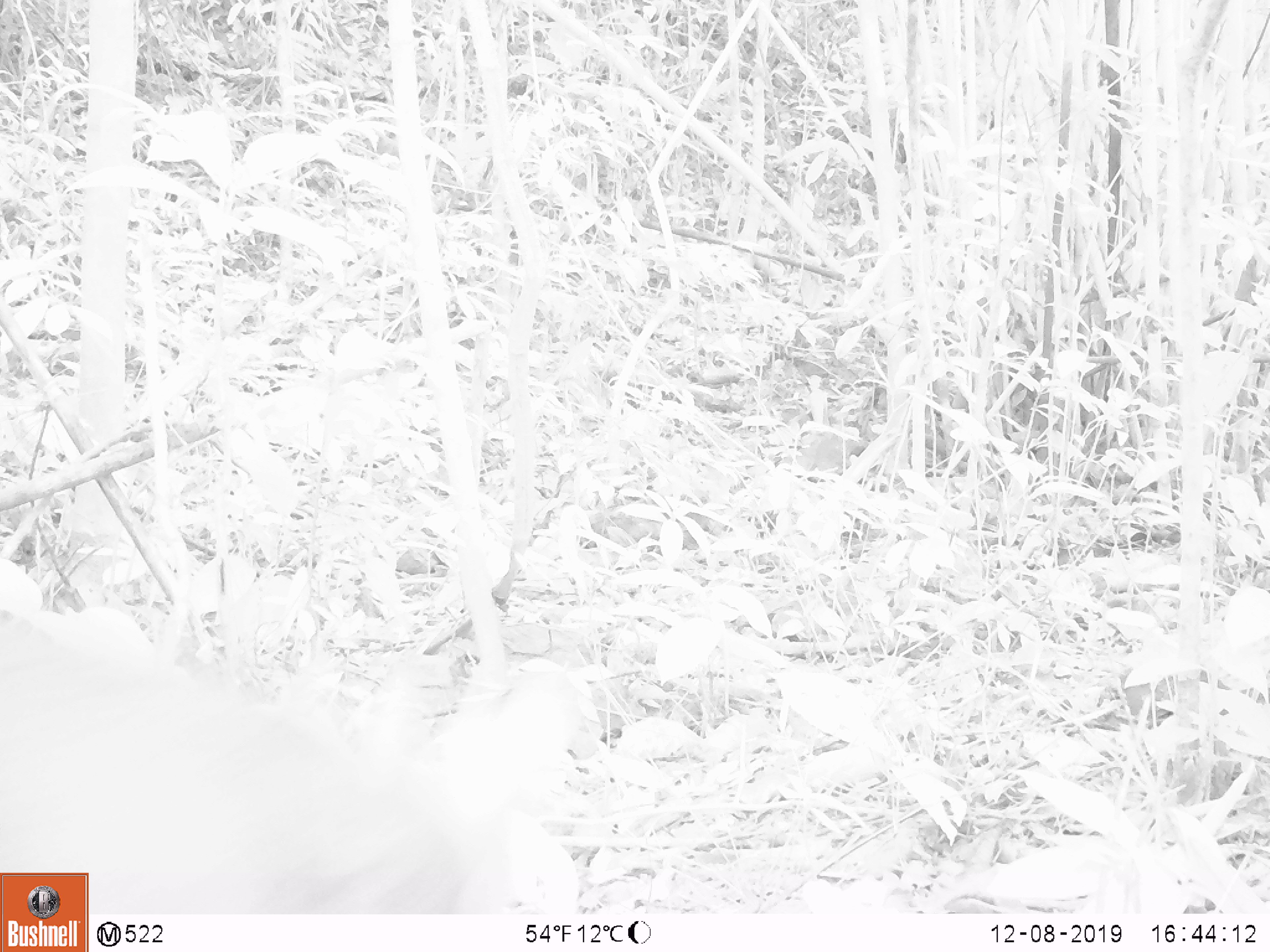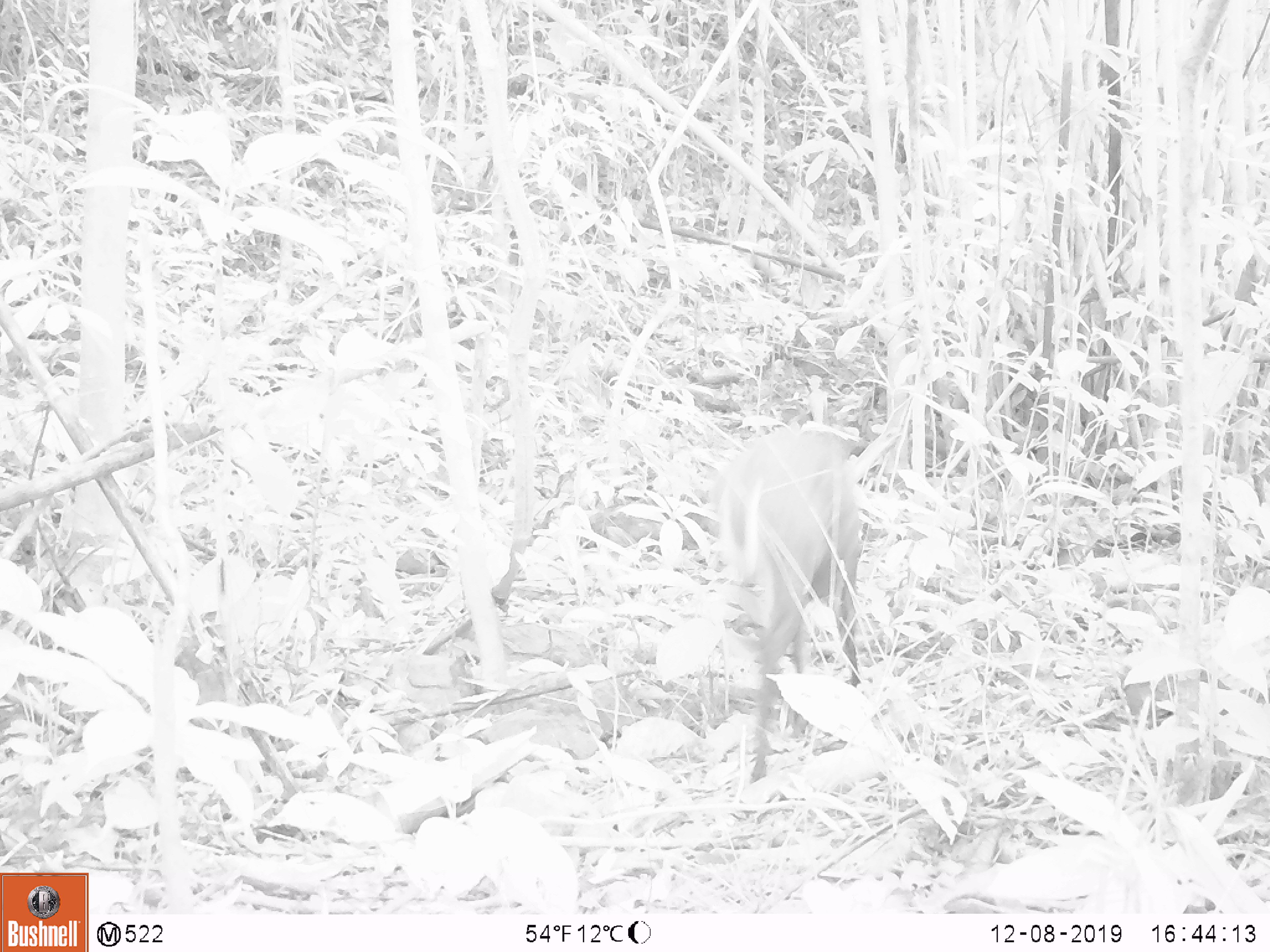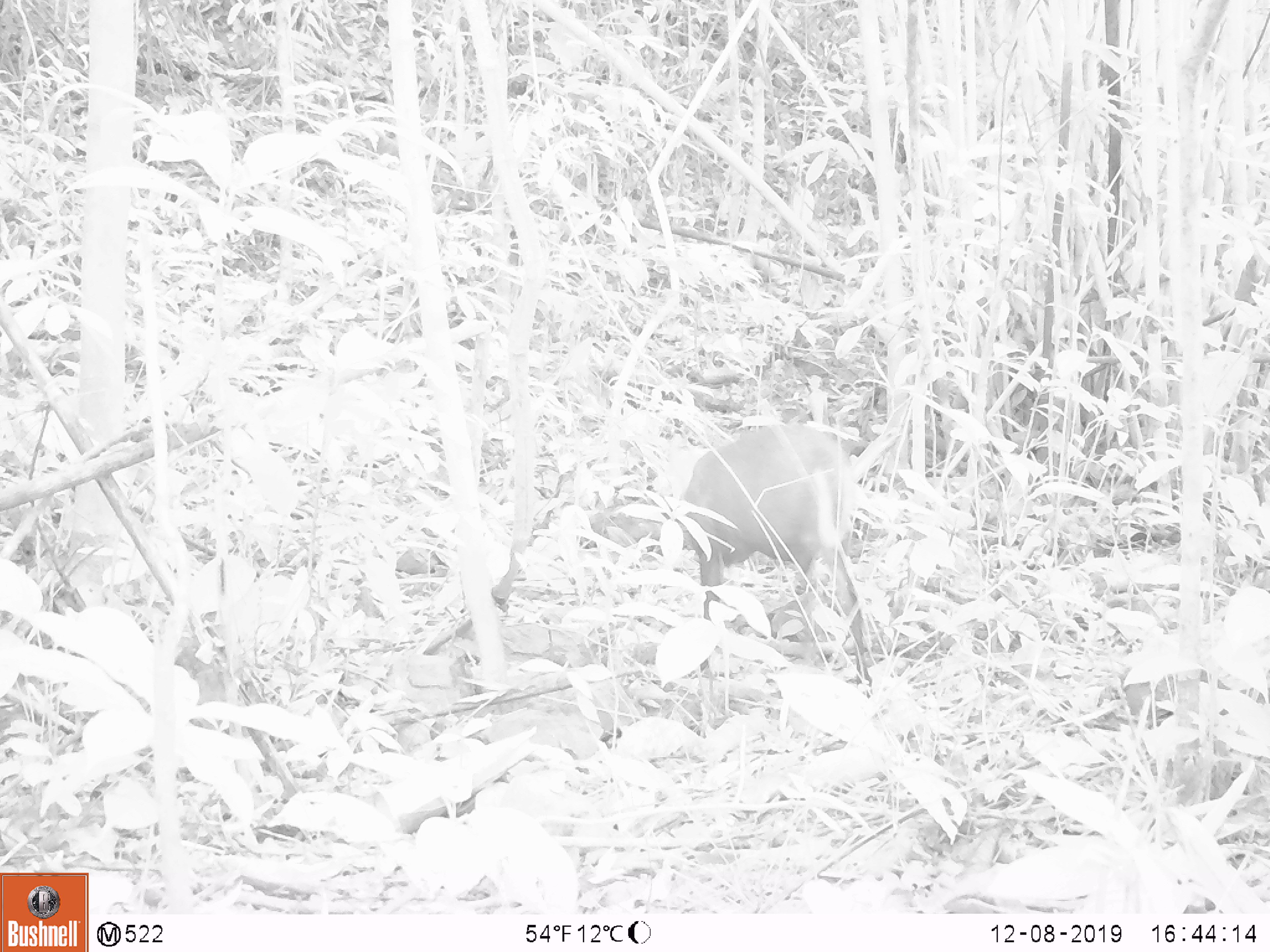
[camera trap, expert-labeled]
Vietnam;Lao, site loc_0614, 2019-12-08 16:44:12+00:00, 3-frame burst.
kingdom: Animalia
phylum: Chordata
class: Mammalia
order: Artiodactyla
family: Cervidae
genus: Muntiacus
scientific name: Muntiacus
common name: muntjacs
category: unidentified muntjac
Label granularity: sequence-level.